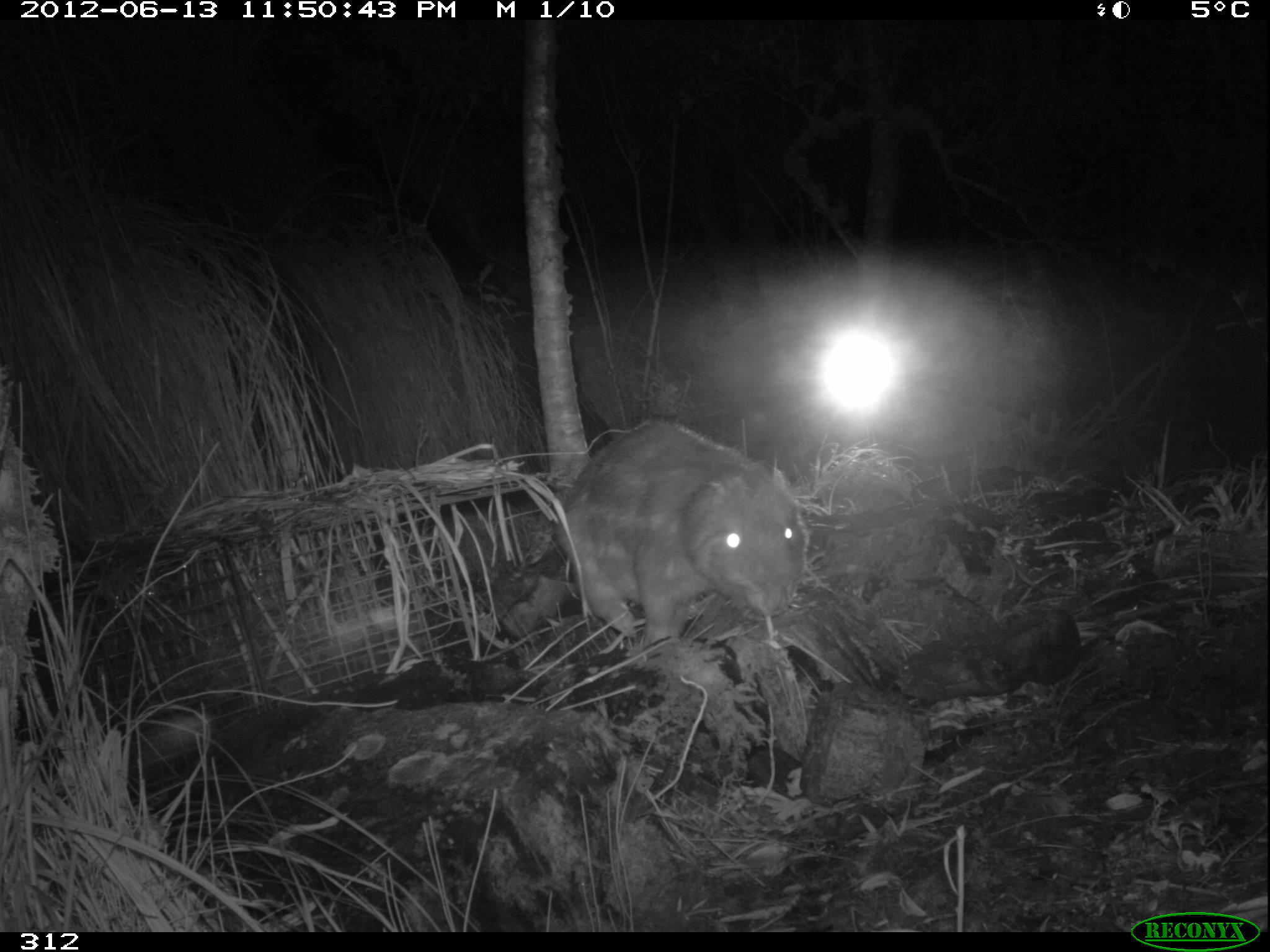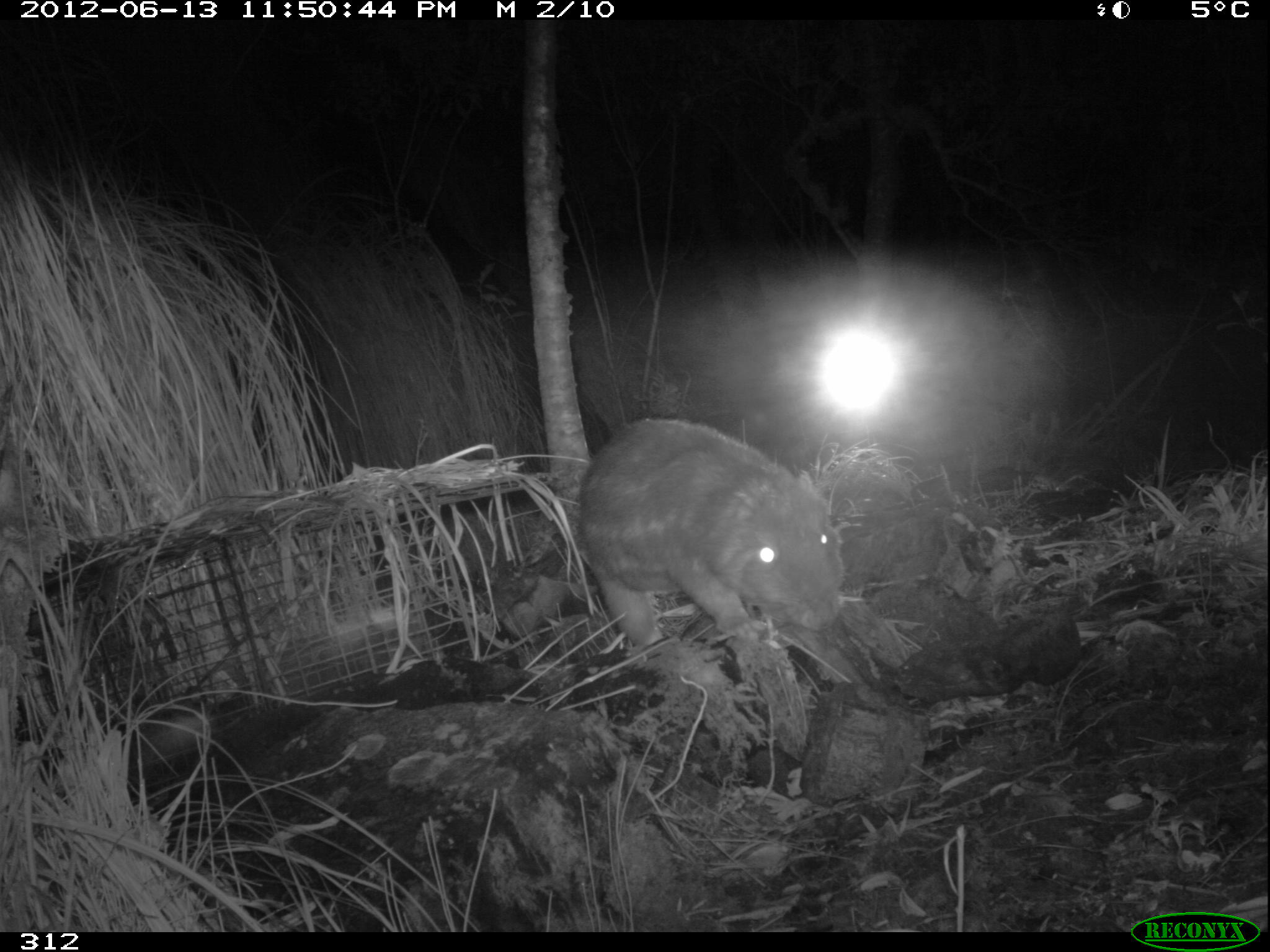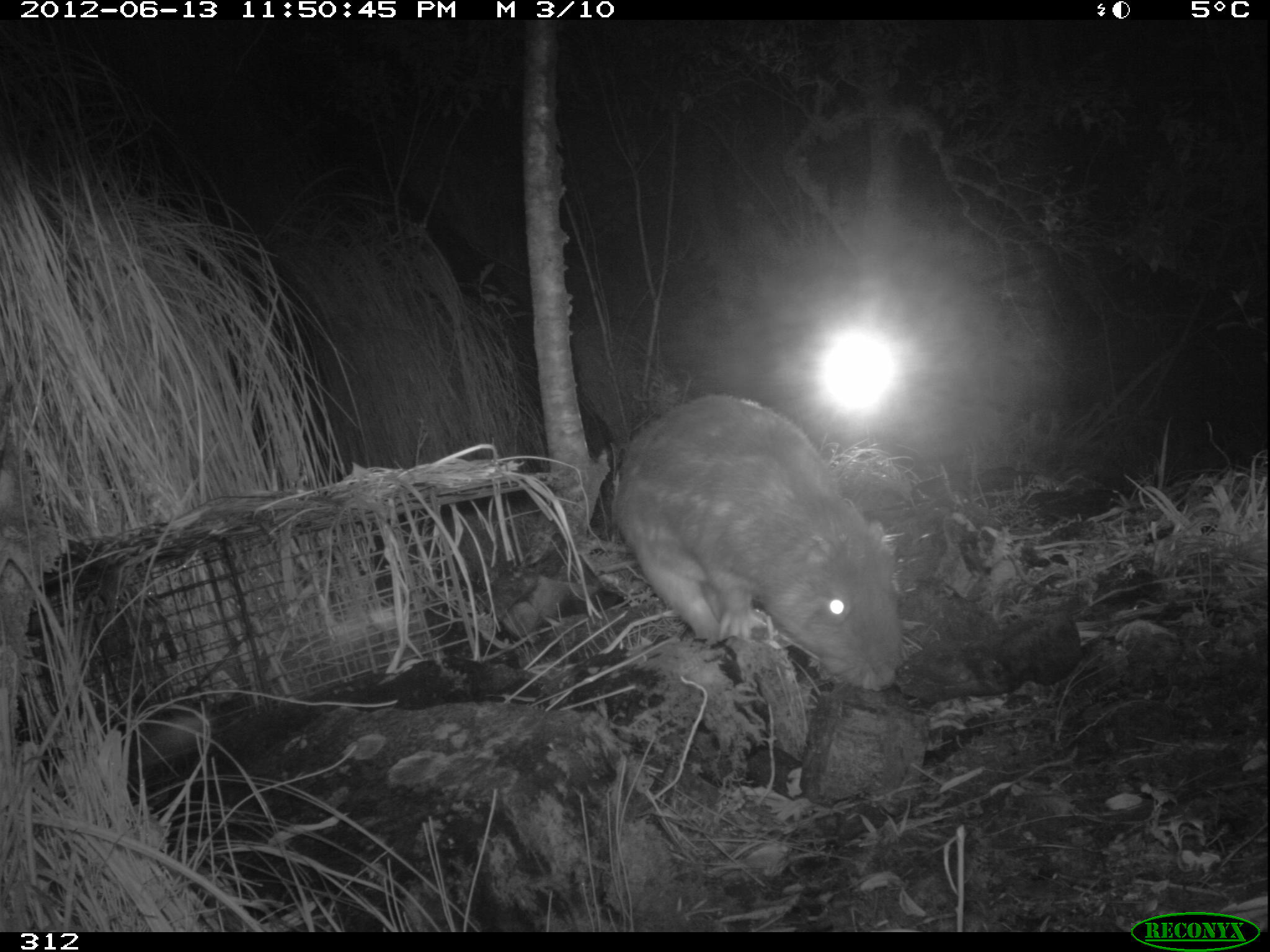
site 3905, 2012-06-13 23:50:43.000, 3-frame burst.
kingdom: Animalia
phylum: Chordata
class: Mammalia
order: Rodentia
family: Cuniculidae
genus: Cuniculus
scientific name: Cuniculus taczanowskii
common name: mountain paca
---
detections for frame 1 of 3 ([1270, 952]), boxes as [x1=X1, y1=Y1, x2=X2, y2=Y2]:
cuniculus taczanowskii: [x1=551, y1=416, x2=811, y2=652]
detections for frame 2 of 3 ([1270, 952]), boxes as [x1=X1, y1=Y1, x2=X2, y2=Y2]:
cuniculus taczanowskii: [x1=574, y1=415, x2=847, y2=652]